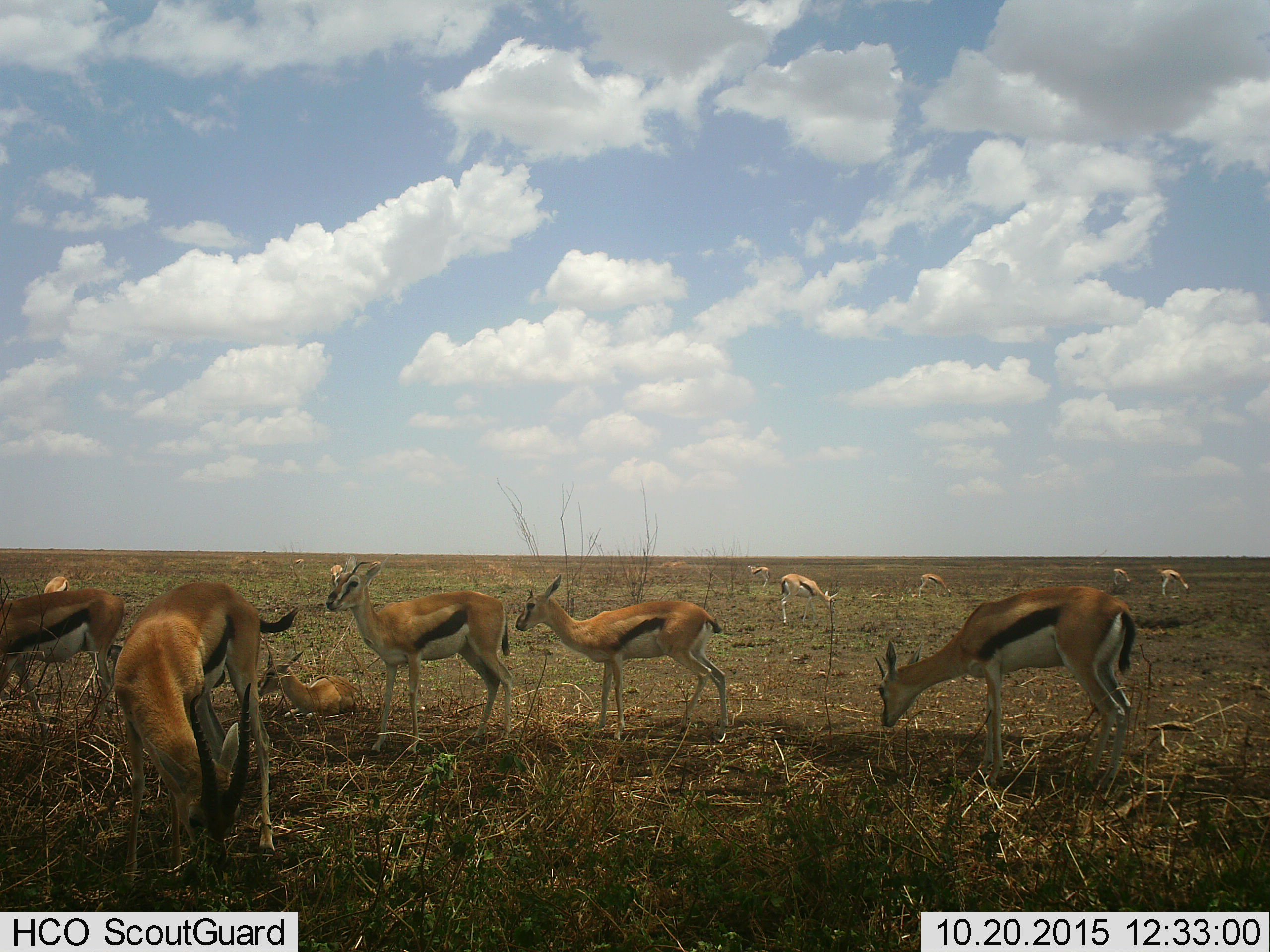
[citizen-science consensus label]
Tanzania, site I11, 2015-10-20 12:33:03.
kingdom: Animalia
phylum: Chordata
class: Mammalia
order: Artiodactyla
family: Bovidae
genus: Eudorcas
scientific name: Eudorcas thomsonii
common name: thomson's gazelle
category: gazellethomsons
Gazellethomsons (thomson's gazelle) (Eudorcas thomsonii), count 11-50. Behavior (volunteer vote fractions): standing 100%, resting 40%, moving 40%, interacting 10%. Young present (vote fraction): 50%. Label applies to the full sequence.